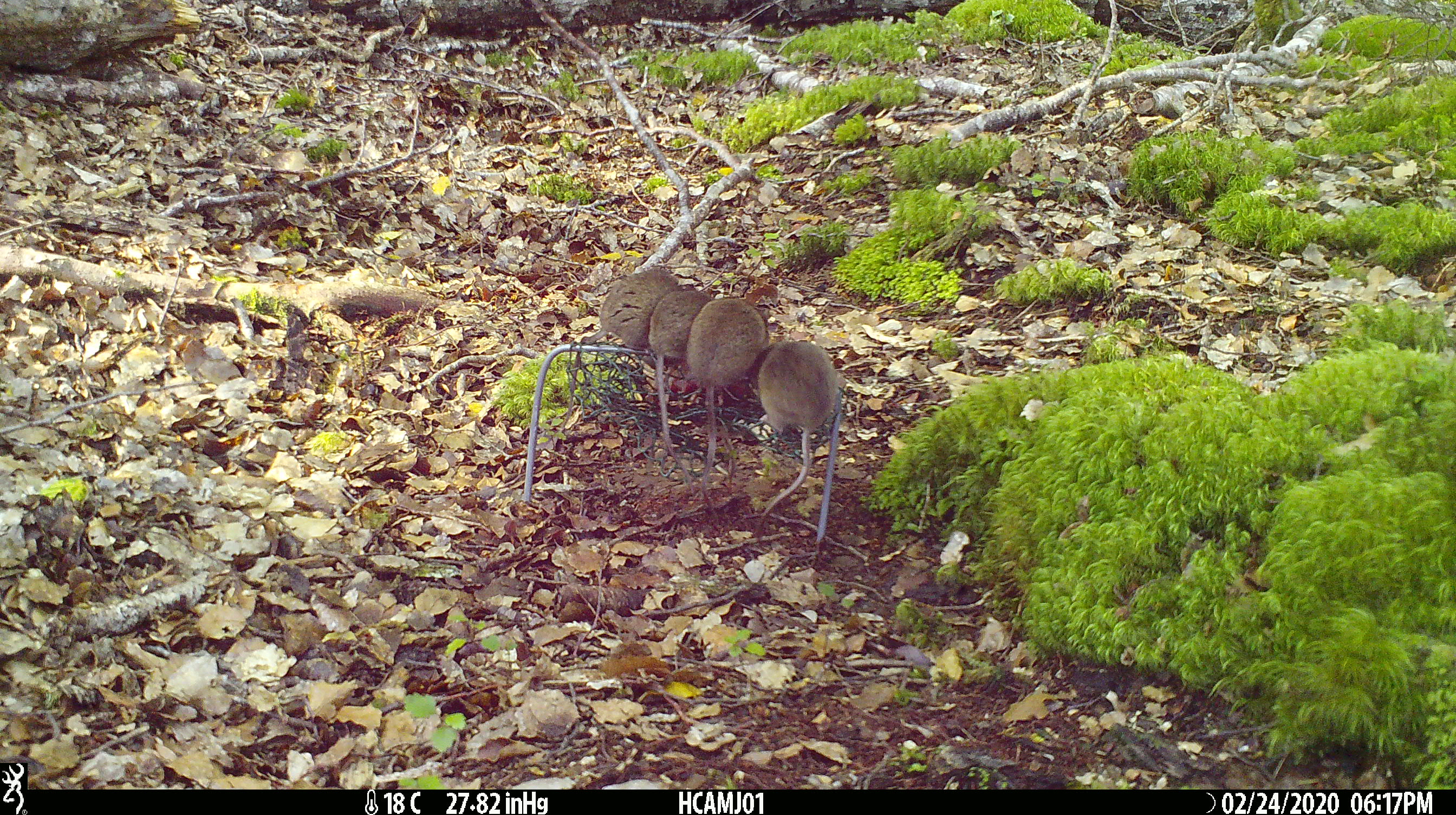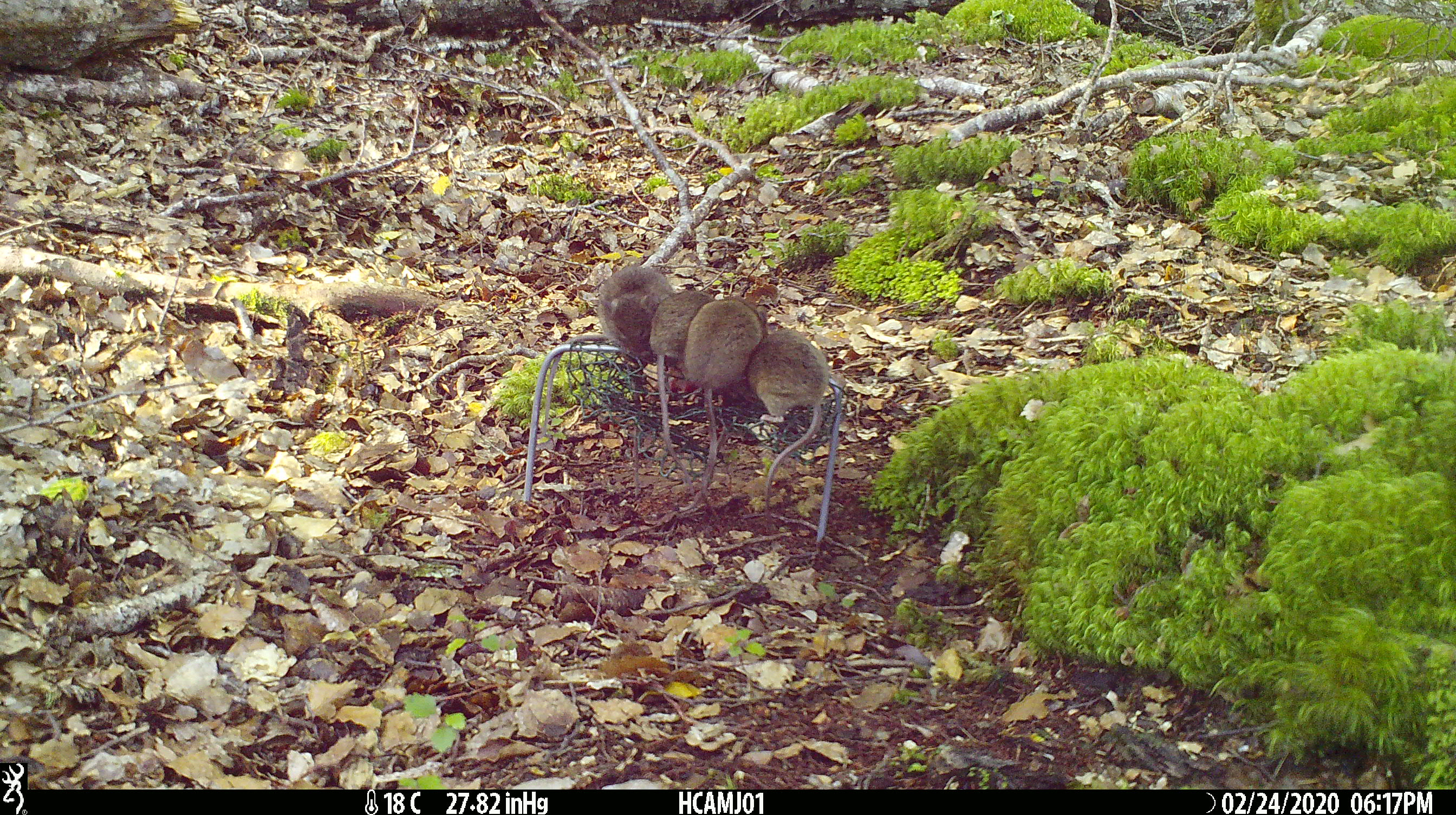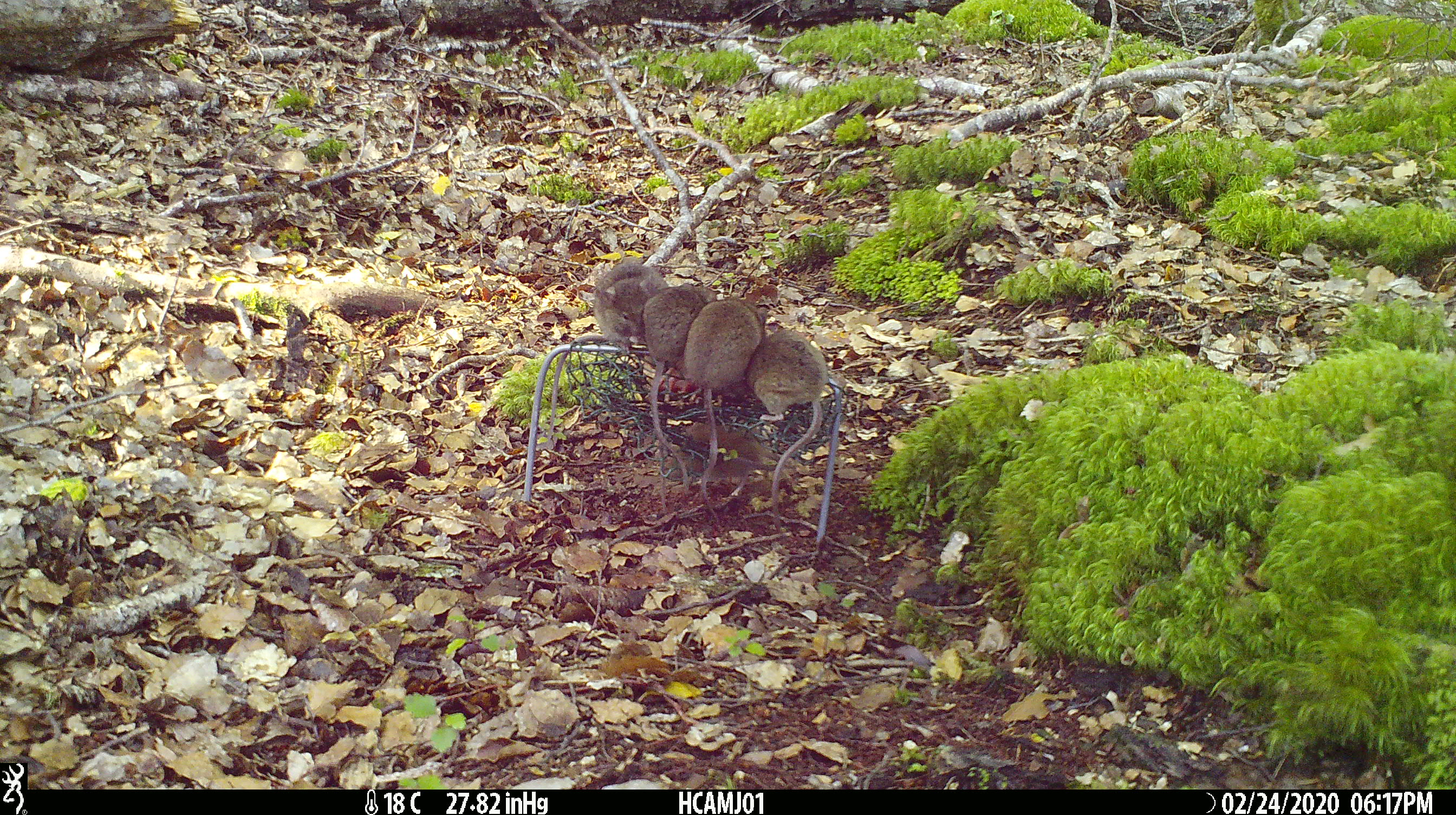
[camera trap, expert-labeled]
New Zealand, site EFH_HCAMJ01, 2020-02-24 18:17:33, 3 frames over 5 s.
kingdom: Animalia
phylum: Chordata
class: Mammalia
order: Rodentia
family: Muridae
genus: Mus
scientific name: Mus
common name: mouse